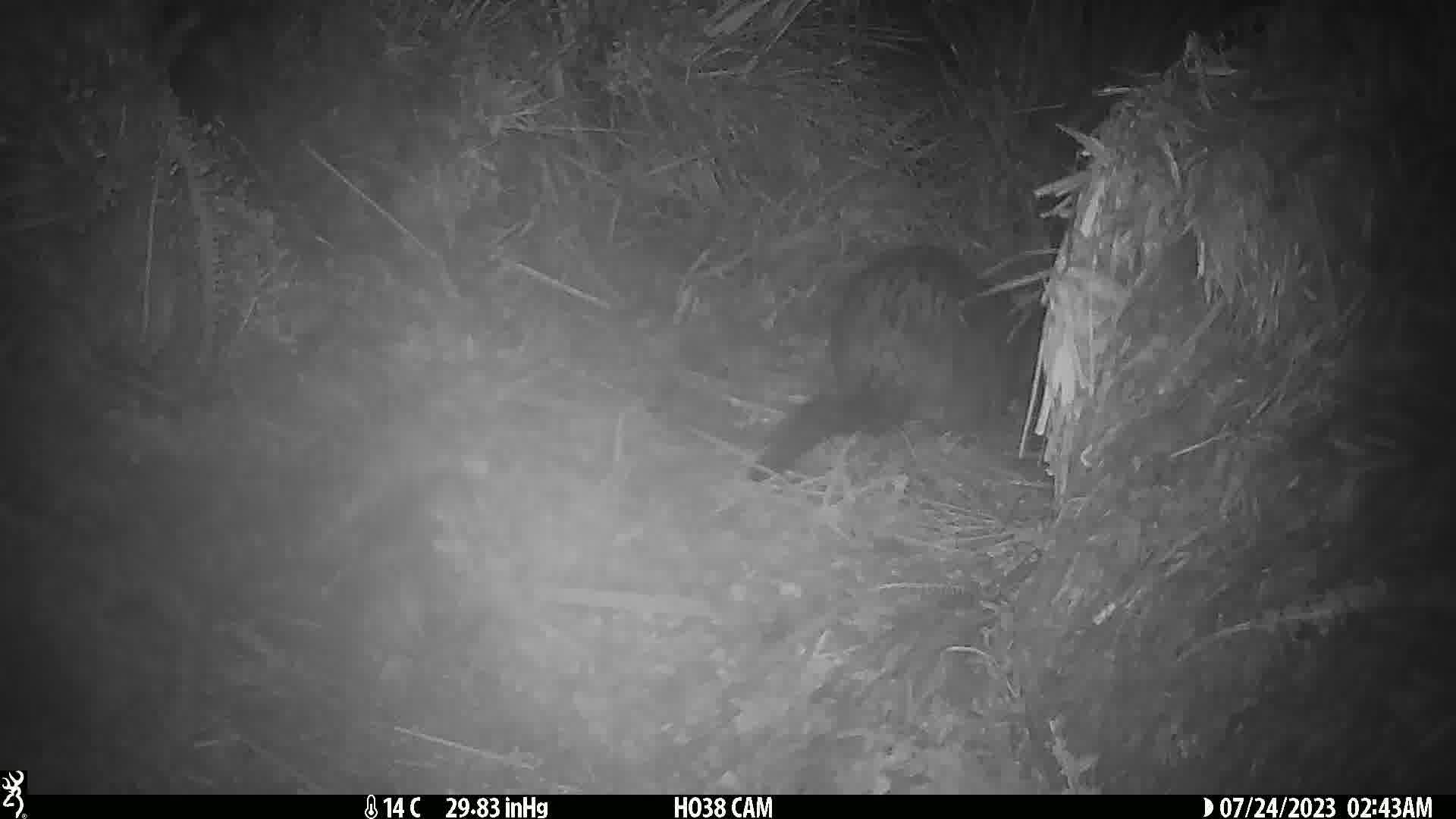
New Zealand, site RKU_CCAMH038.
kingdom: Animalia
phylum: Chordata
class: Mammalia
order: Diprotodontia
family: Phalangeridae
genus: Trichosurus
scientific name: Trichosurus vulpecula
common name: common brushtail possum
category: possum